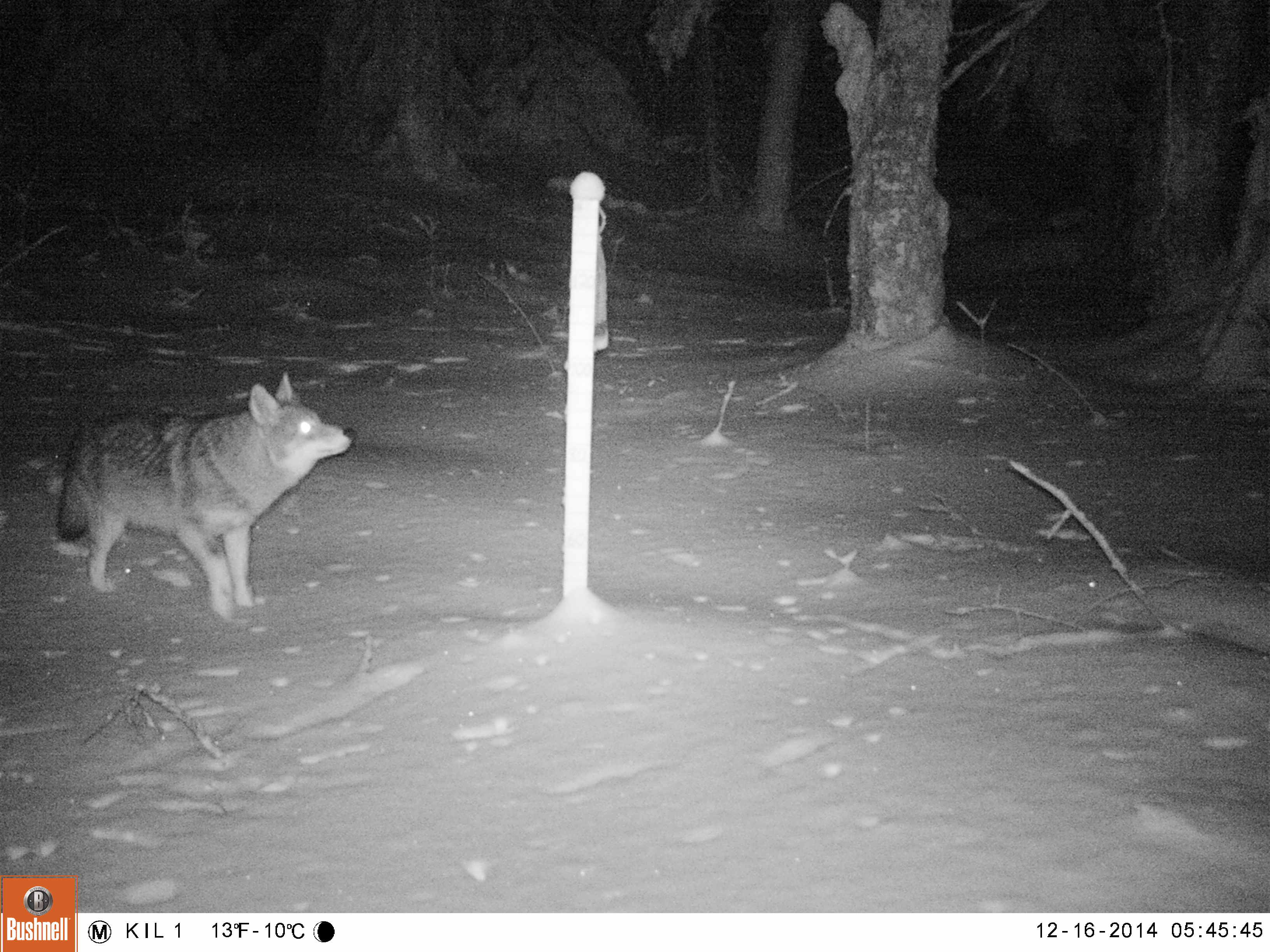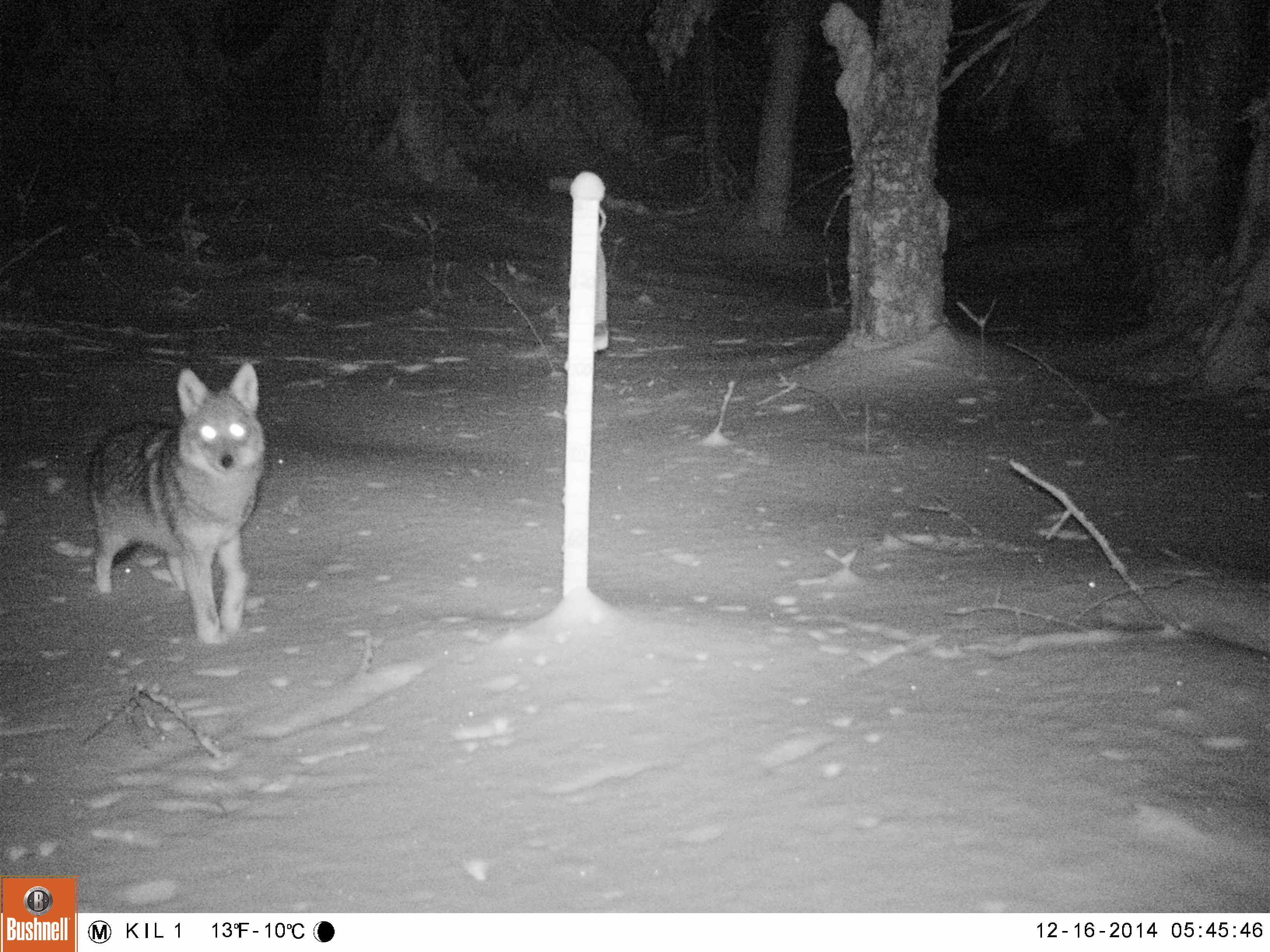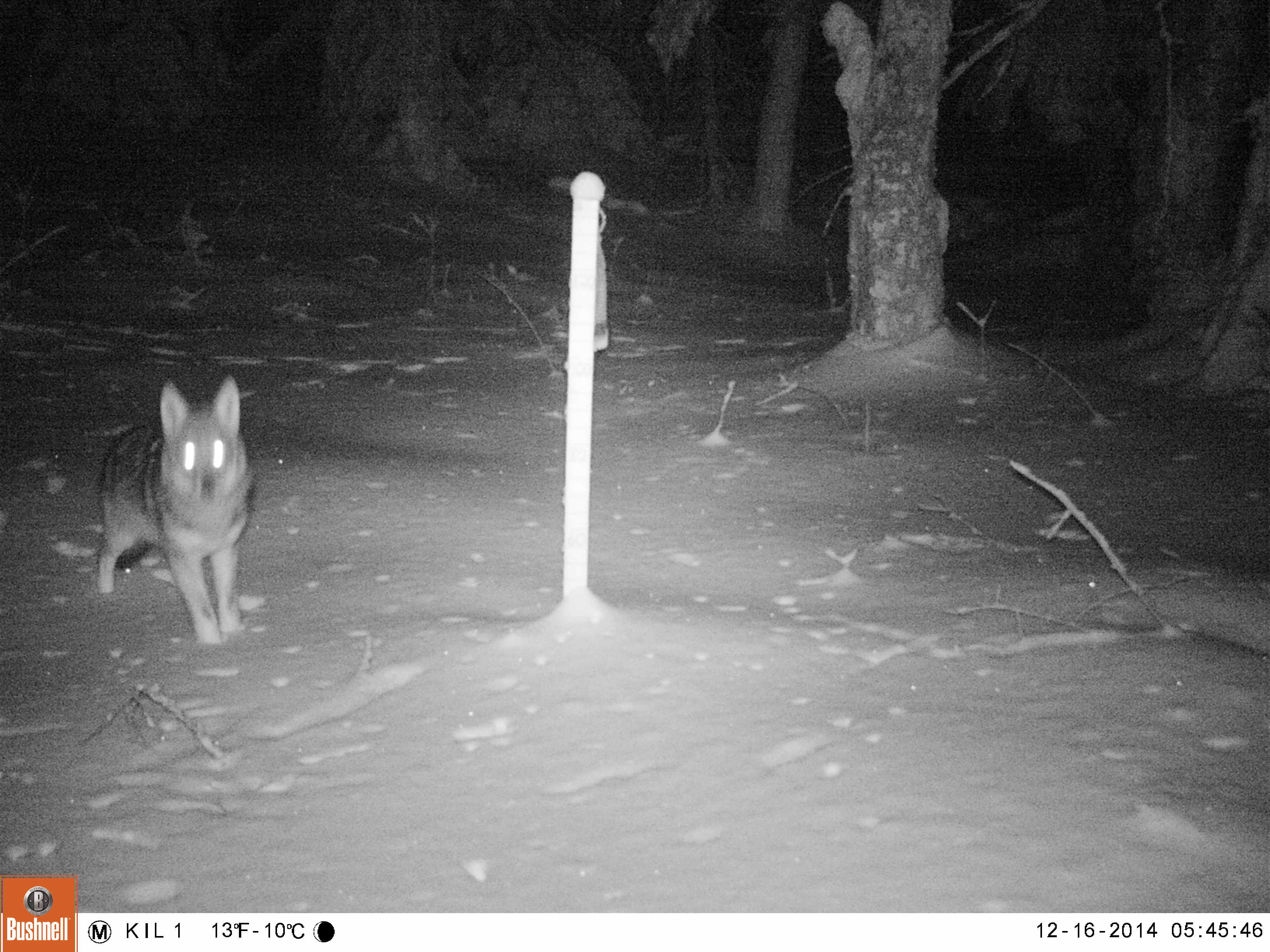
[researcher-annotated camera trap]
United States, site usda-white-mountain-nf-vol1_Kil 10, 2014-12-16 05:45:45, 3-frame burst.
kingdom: Animalia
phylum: Chordata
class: Mammalia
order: Carnivora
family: Canidae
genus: Canis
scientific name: Canis latrans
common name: coyote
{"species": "coyote (Canis latrans)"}